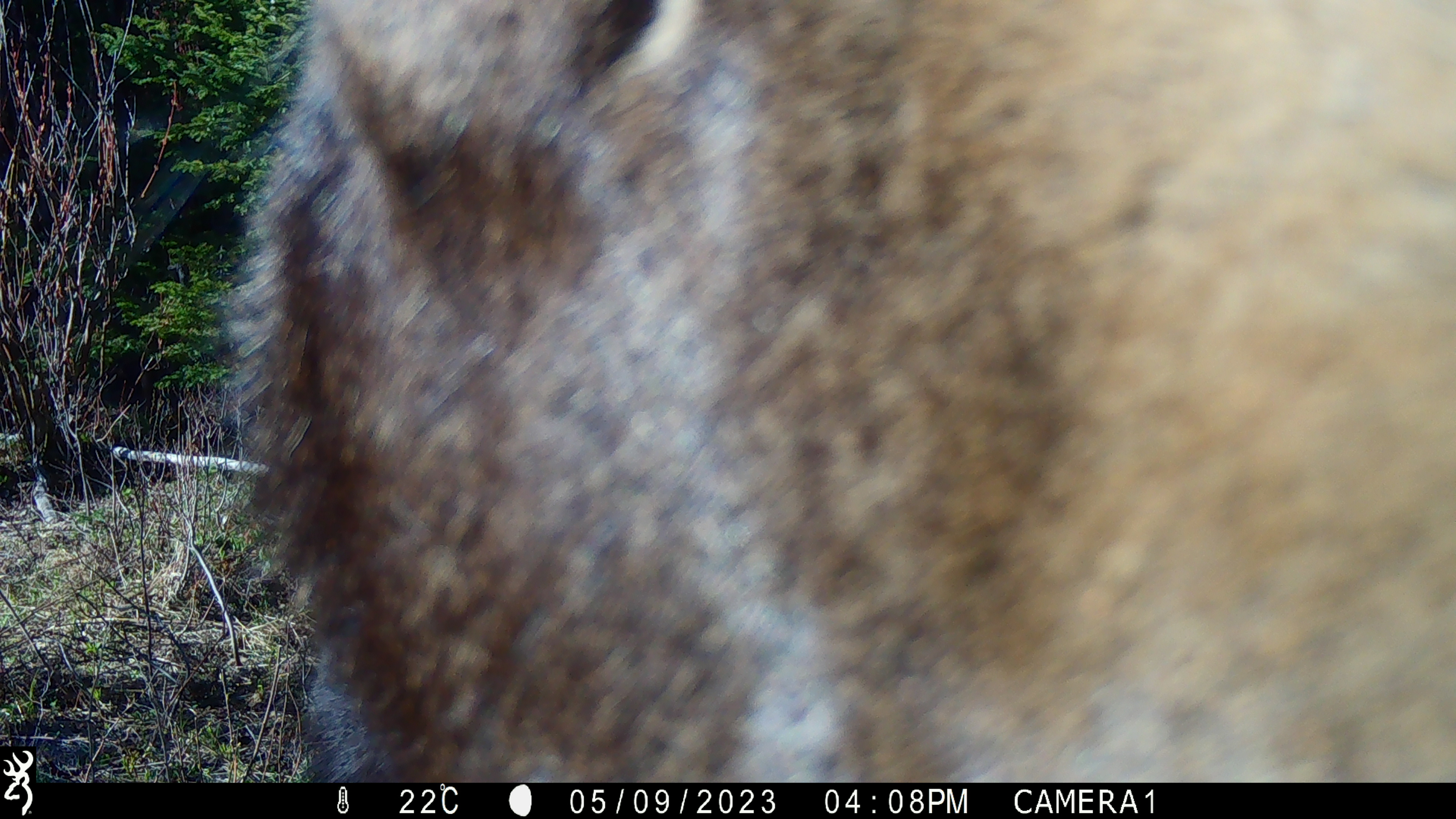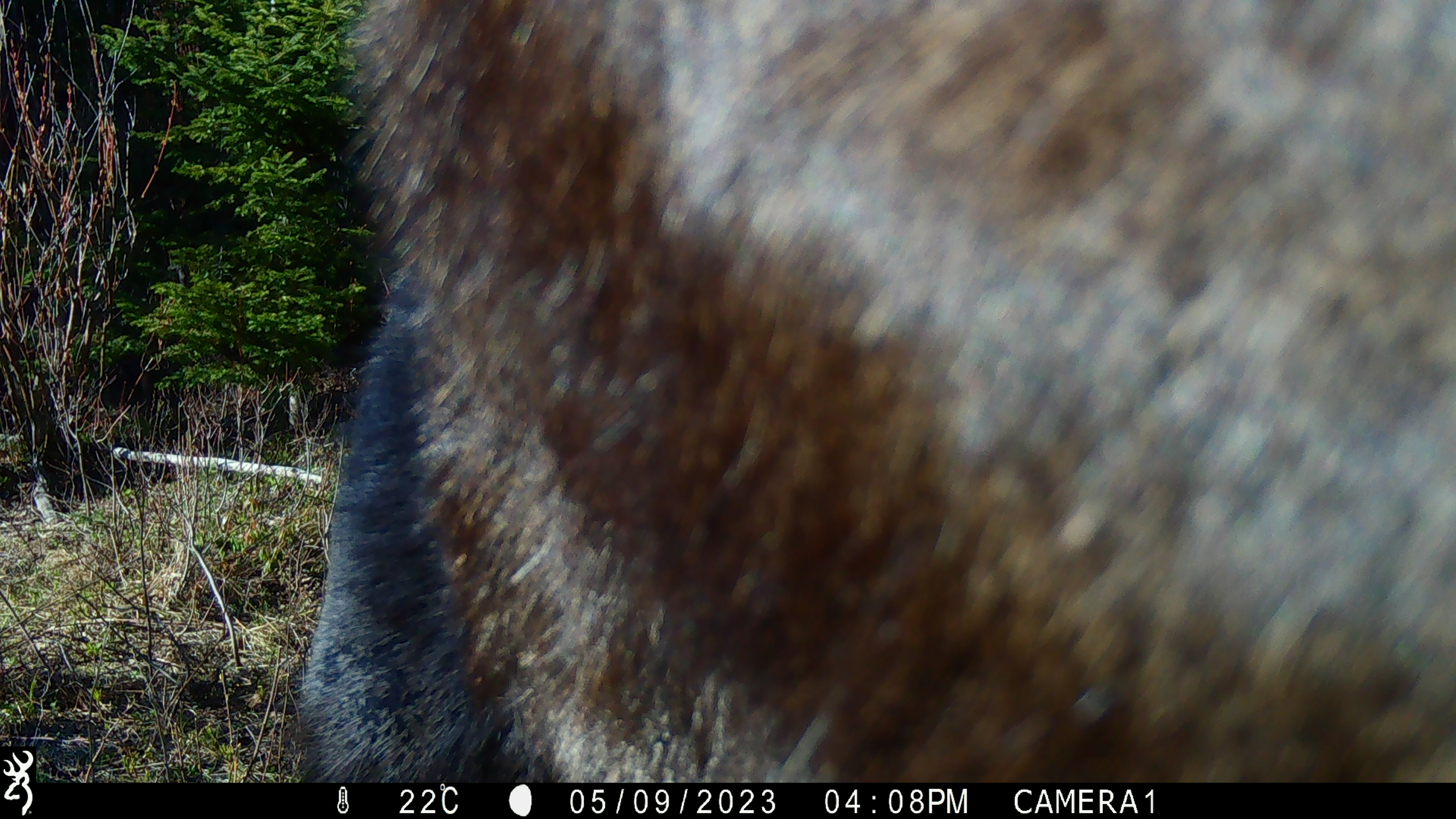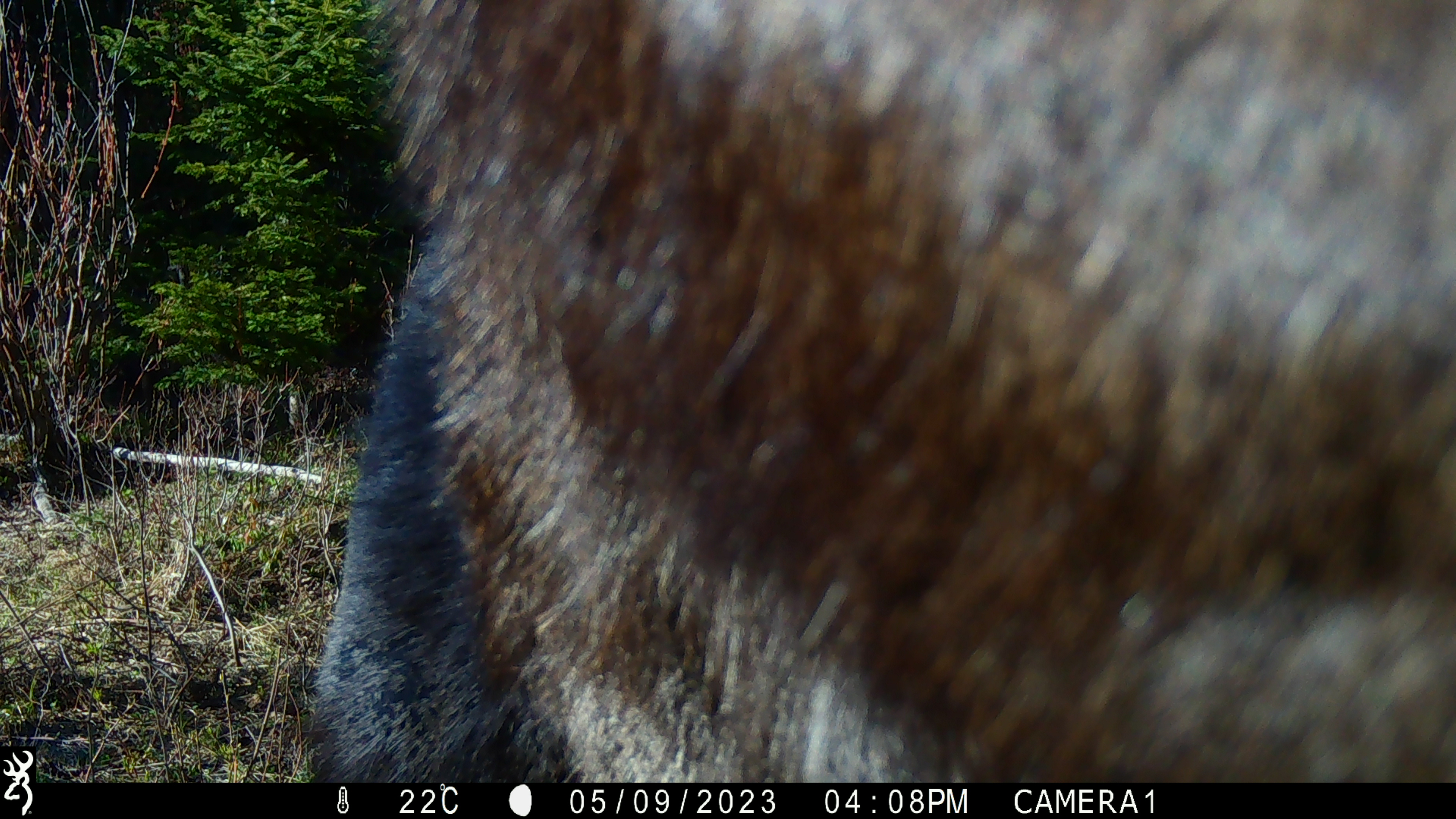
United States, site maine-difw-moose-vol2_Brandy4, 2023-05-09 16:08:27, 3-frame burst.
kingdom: Animalia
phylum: Chordata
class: Mammalia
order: Artiodactyla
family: Cervidae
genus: Alces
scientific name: Alces alces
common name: moose